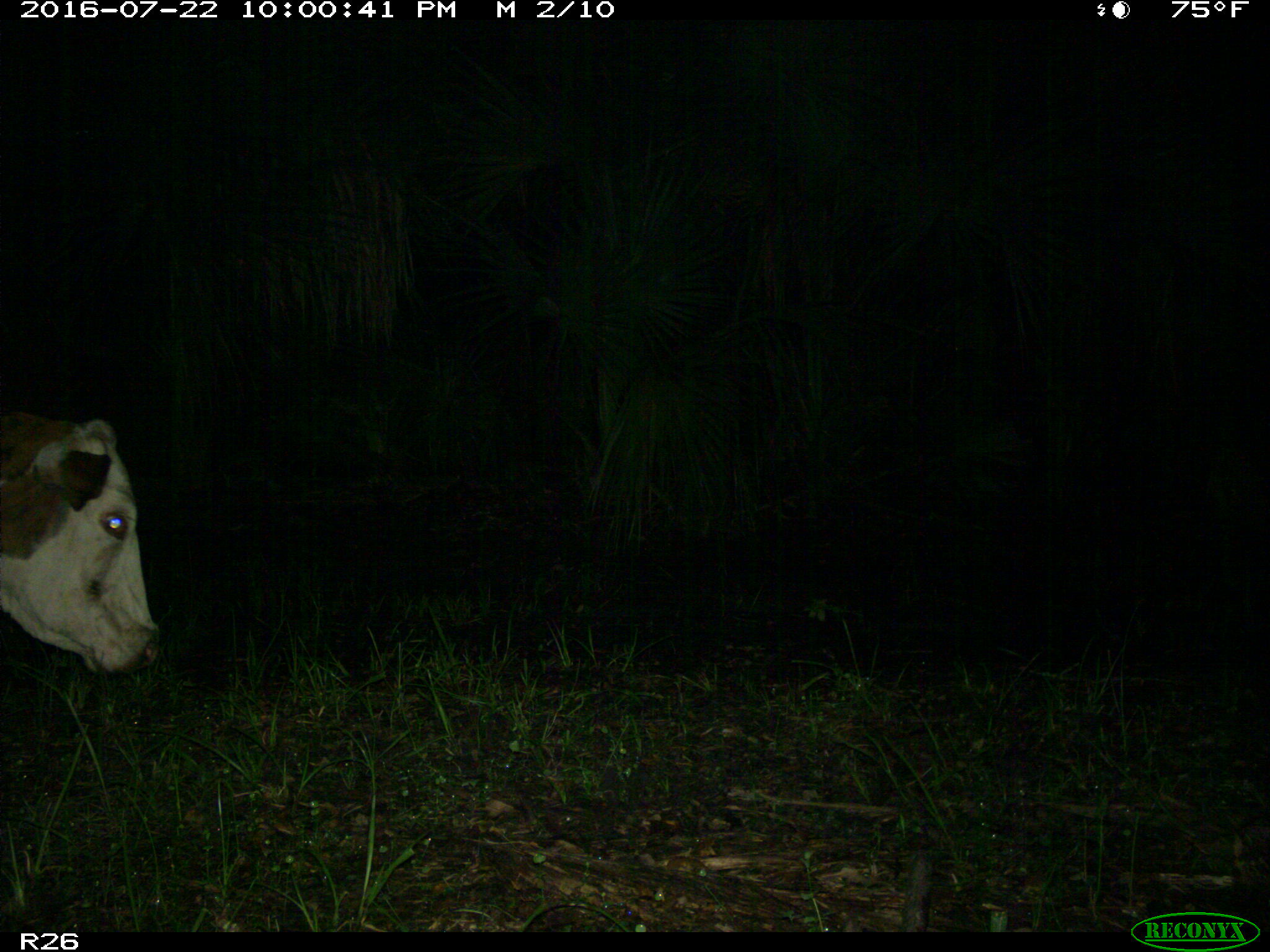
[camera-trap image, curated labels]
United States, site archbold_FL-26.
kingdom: Animalia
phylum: Chordata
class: Mammalia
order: Artiodactyla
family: Bovidae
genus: Bos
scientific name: Bos taurus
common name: domestic cow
Bos taurus (domestic cow).